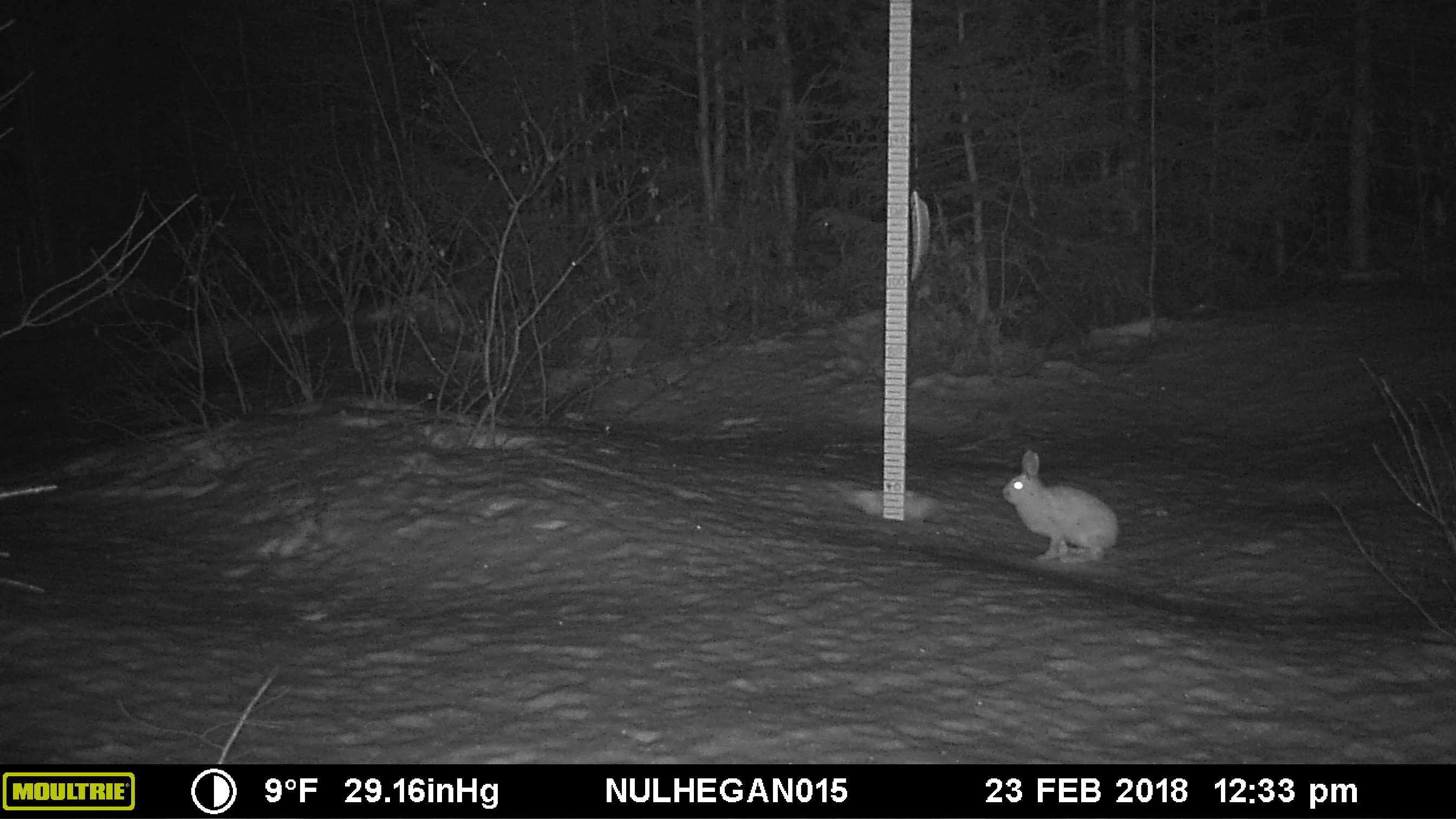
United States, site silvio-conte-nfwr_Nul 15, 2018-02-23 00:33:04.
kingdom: Animalia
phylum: Chordata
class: Mammalia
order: Lagomorpha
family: Leporidae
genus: Lepus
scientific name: Lepus americanus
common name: snowshoe hare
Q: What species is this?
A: Snowshoe hare (Lepus americanus).